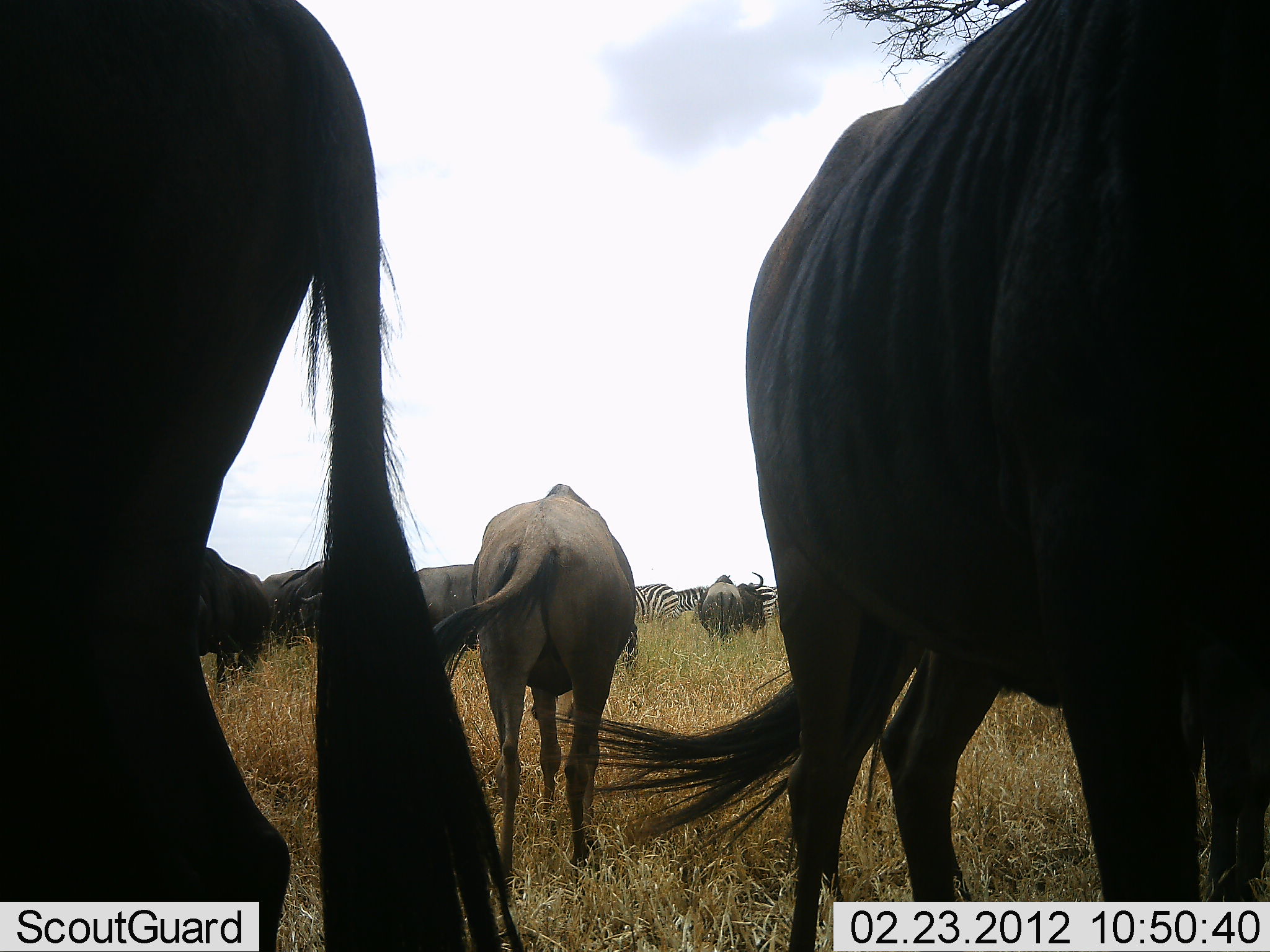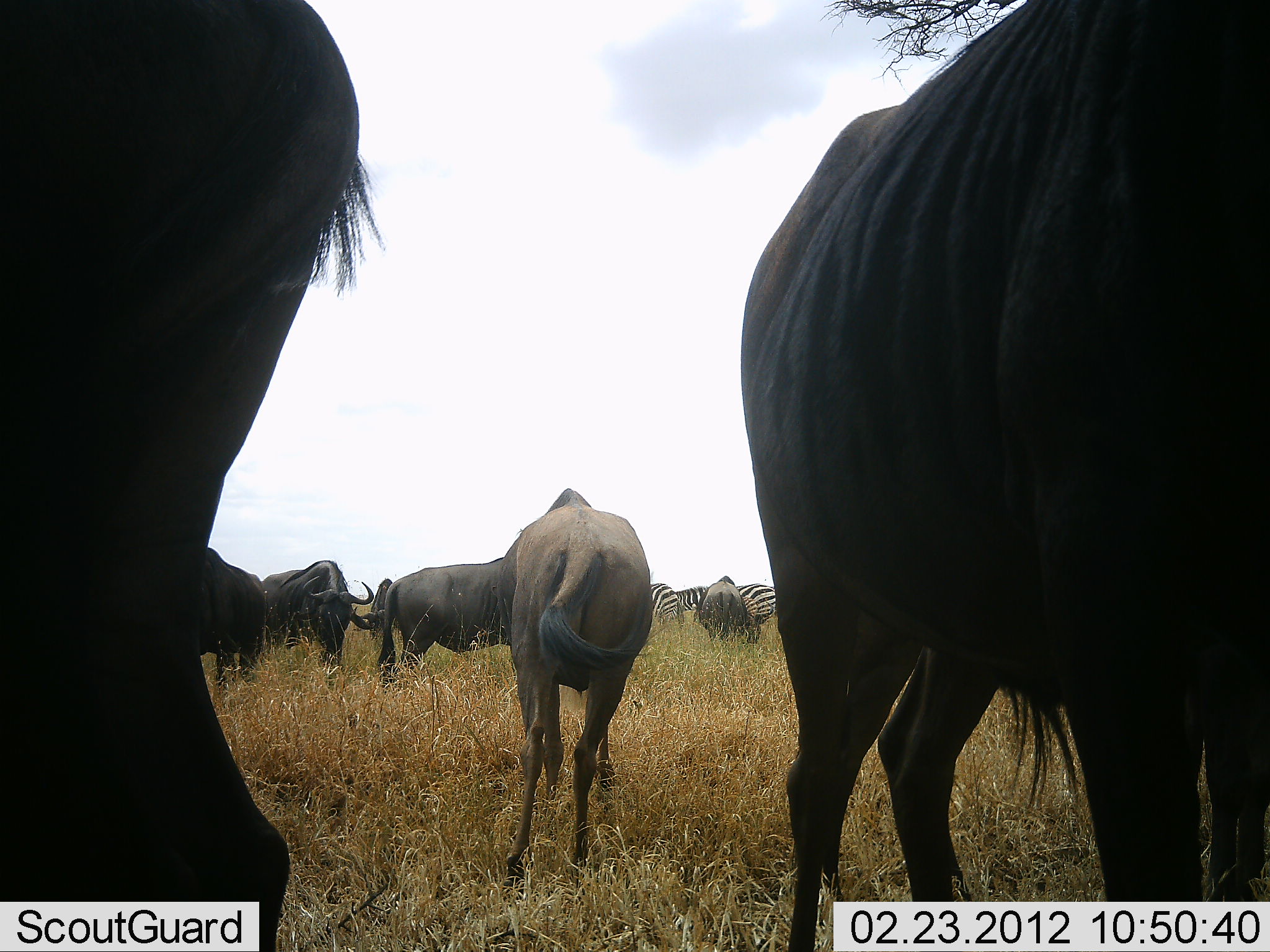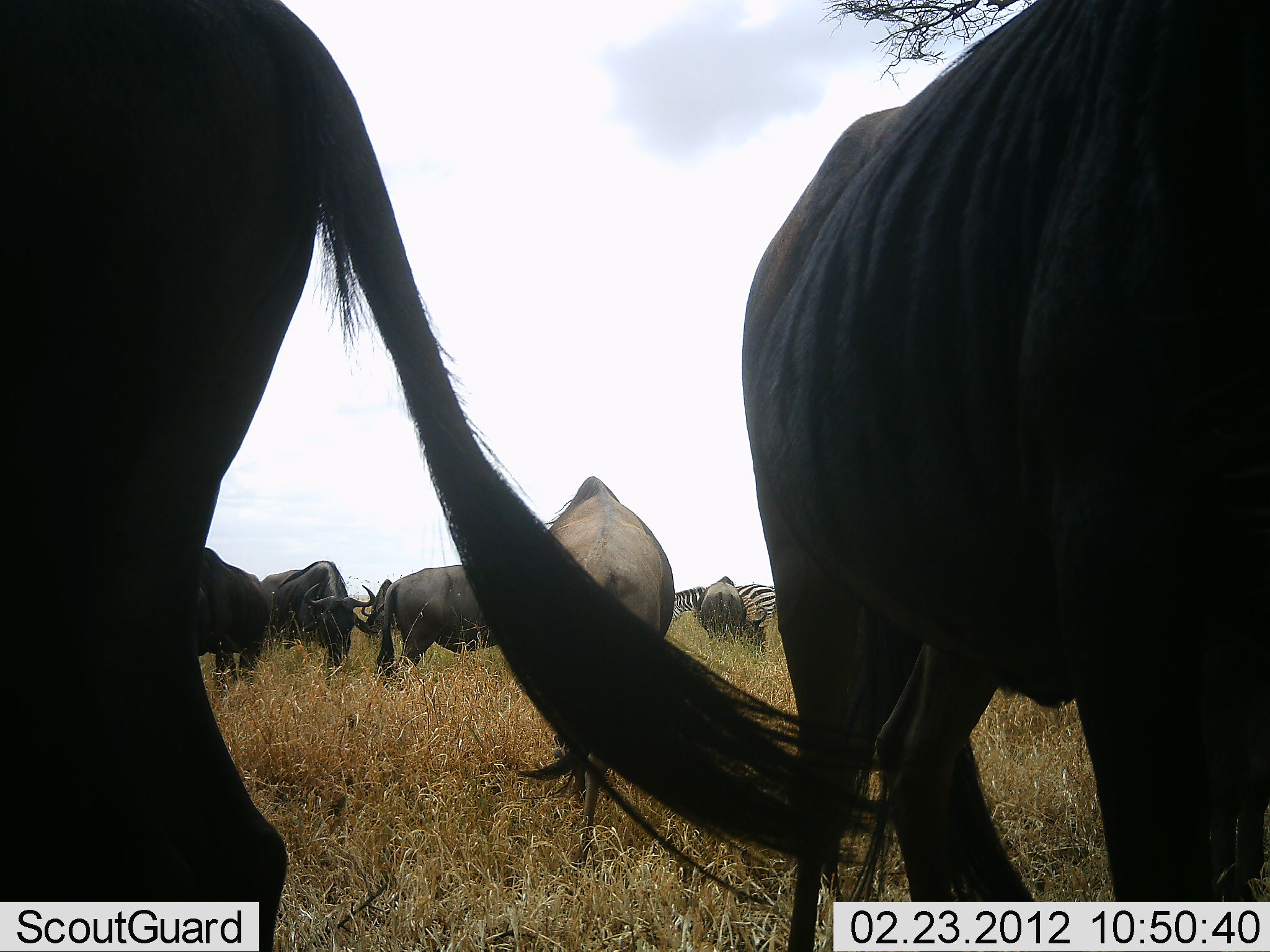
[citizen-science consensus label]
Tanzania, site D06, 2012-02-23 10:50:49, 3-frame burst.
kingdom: Animalia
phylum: Chordata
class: Mammalia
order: Artiodactyla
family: Bovidae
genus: Connochaetes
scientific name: Connochaetes taurinus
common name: blue wildebeest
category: wildebeest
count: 7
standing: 67%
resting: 4%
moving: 4%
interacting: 0%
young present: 4%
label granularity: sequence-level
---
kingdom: Animalia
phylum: Chordata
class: Mammalia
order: Perissodactyla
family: Equidae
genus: Equus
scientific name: Equus quagga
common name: plains zebra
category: zebra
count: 3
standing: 30%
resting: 0%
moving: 4%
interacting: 0%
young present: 0%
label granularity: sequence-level